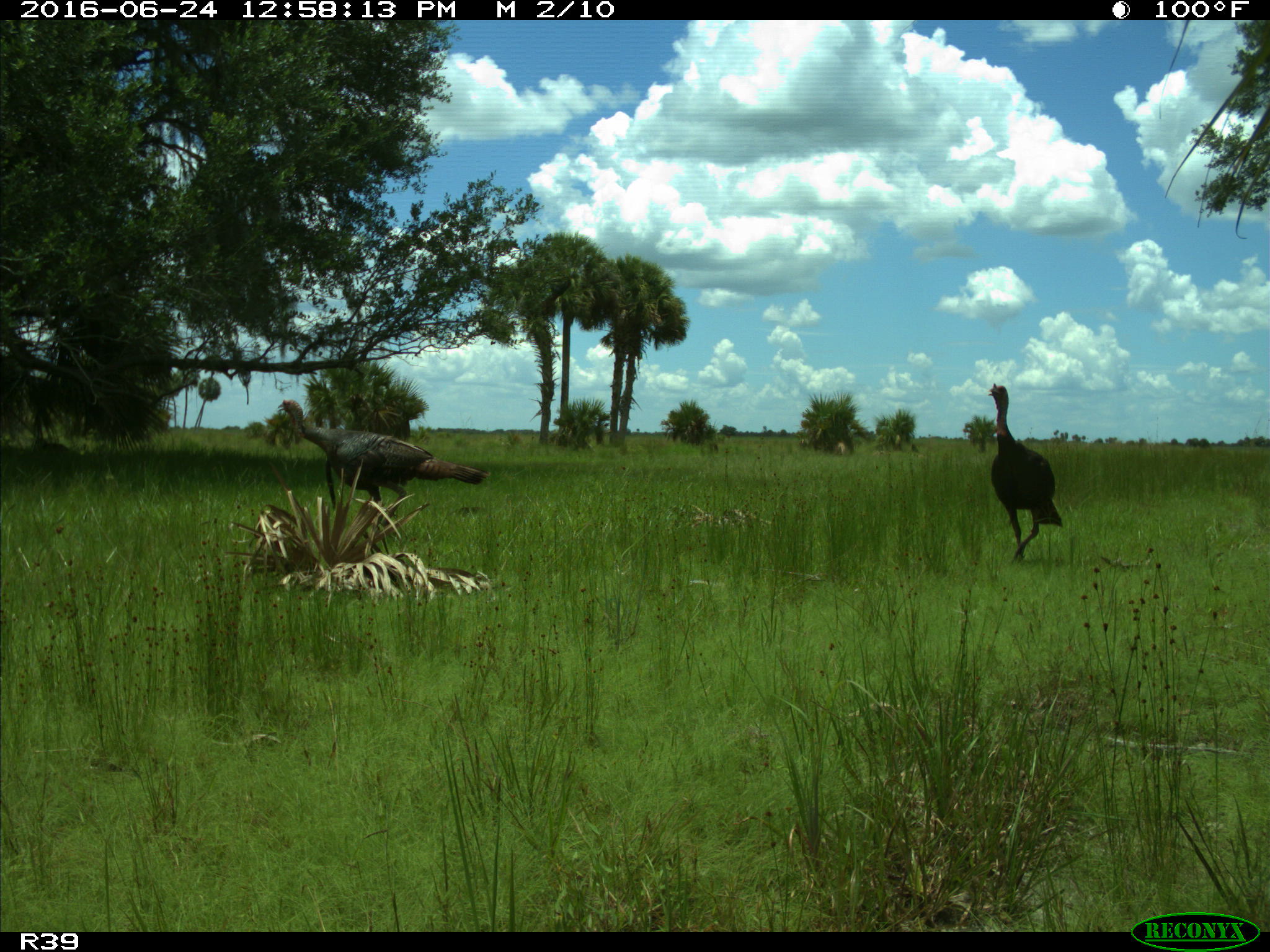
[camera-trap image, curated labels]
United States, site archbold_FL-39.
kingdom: Animalia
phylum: Chordata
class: Aves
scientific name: Aves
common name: birds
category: unidentified bird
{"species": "unidentified bird (birds) (Aves)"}